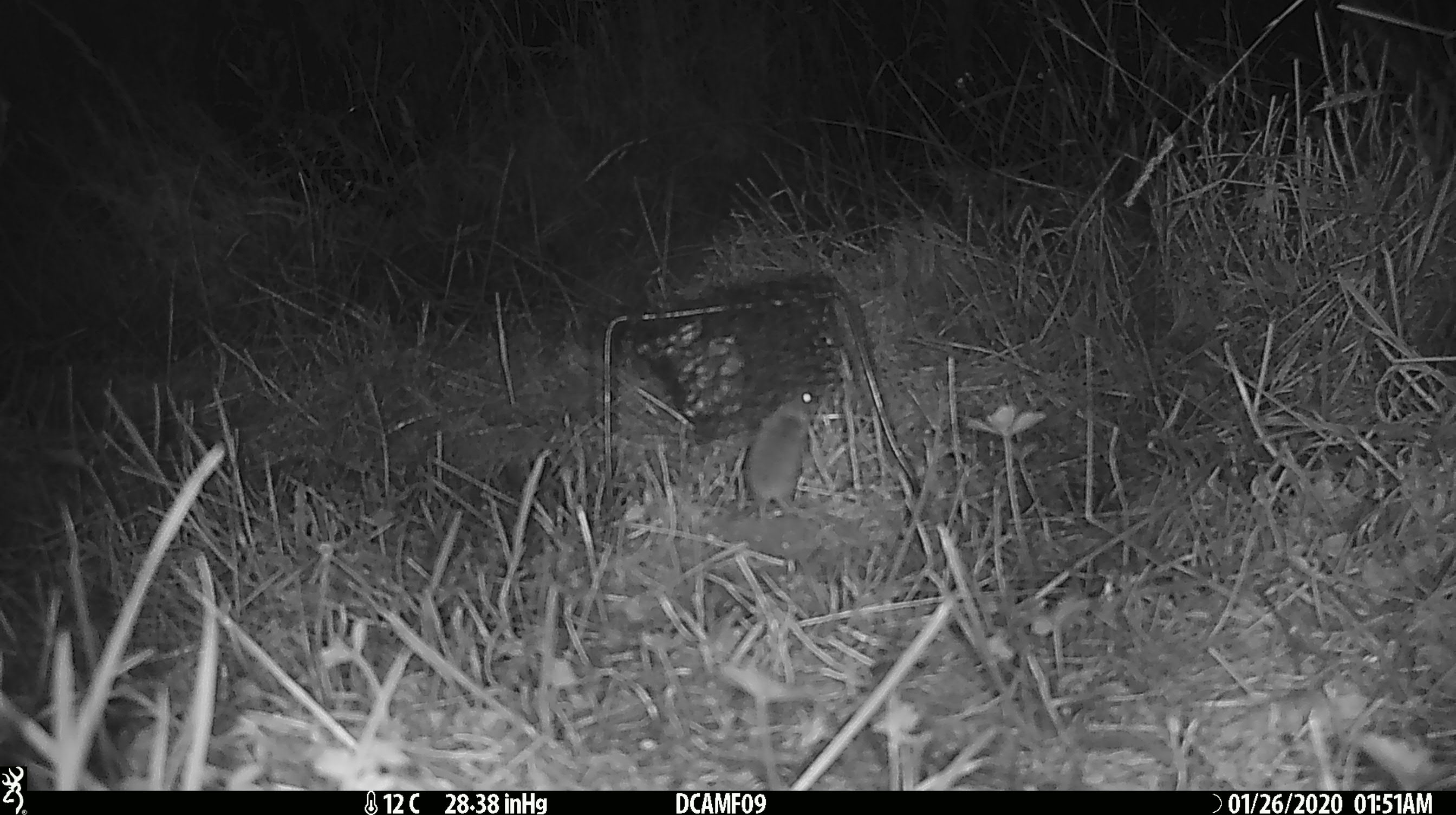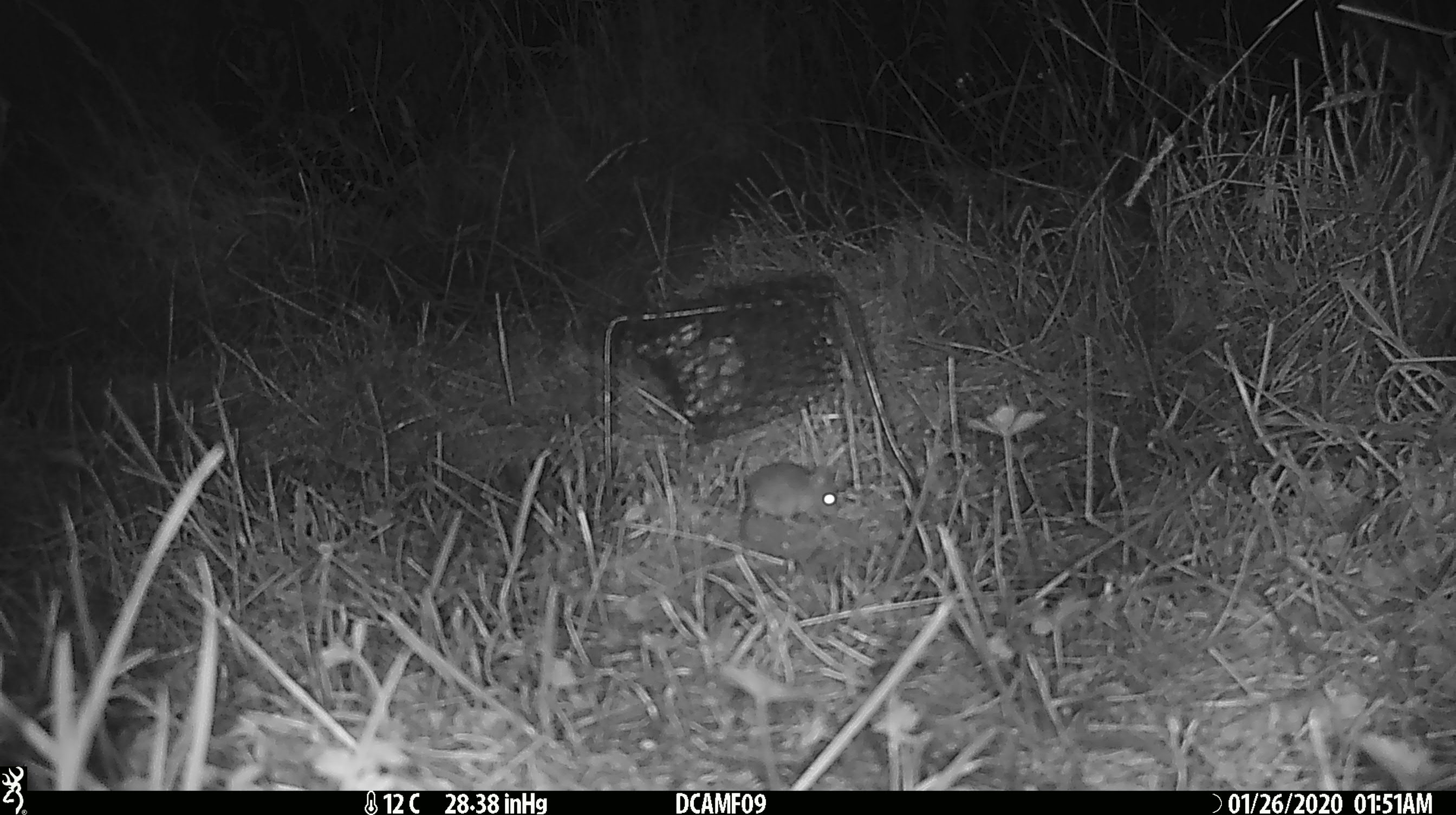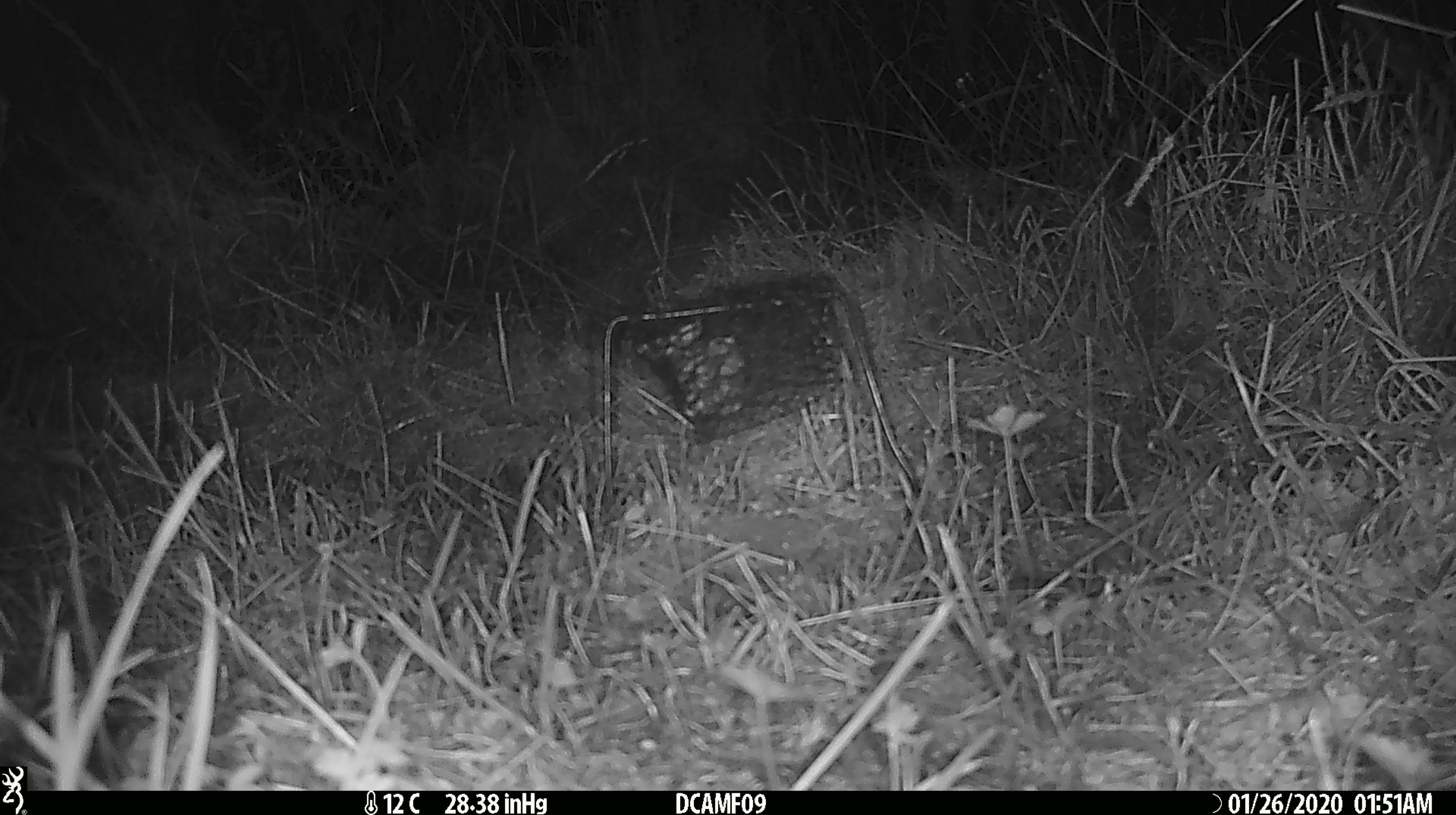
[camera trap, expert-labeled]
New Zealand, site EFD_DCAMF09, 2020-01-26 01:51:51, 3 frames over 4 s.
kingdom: Animalia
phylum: Chordata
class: Mammalia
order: Rodentia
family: Muridae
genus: Mus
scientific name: Mus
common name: mouse